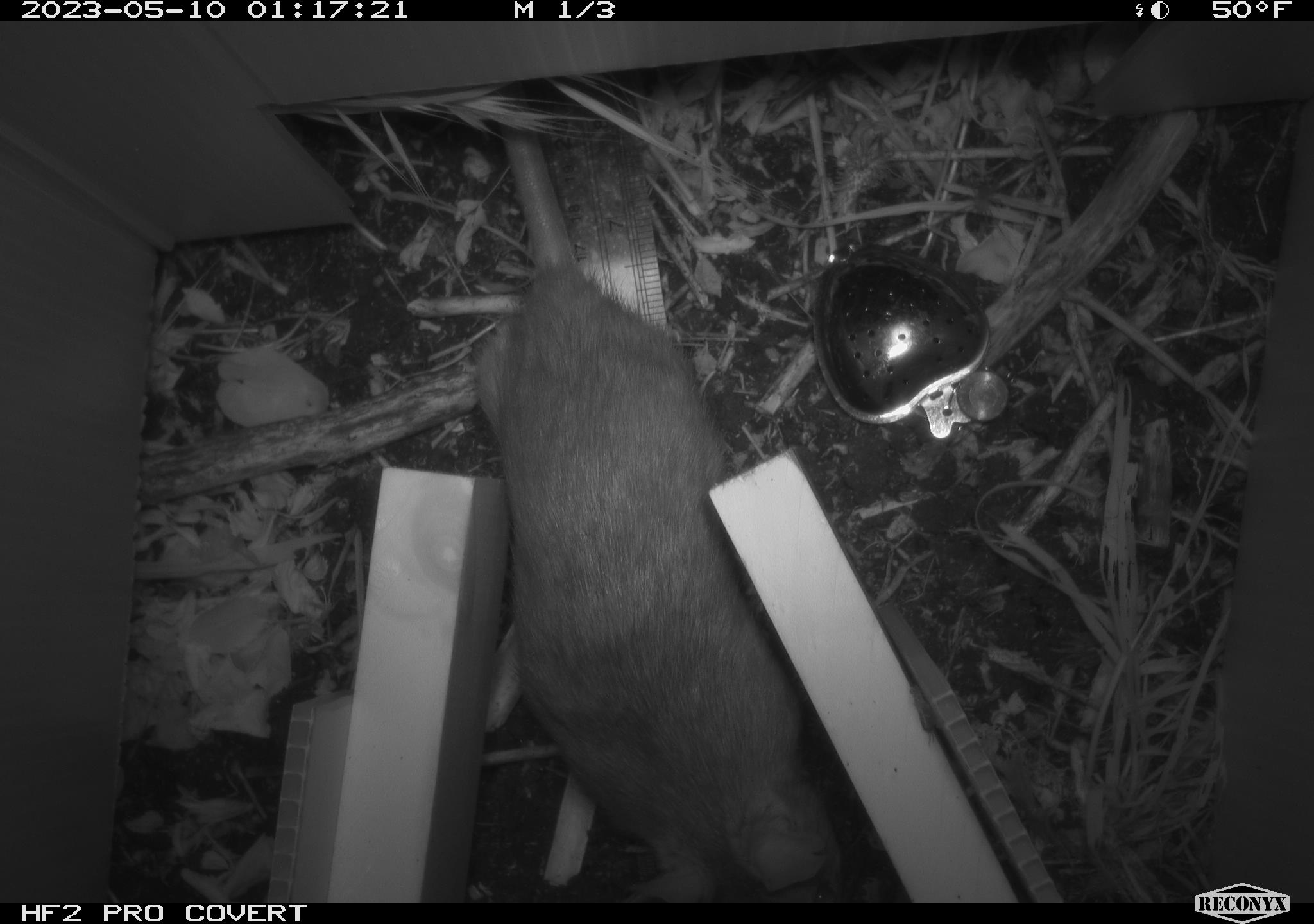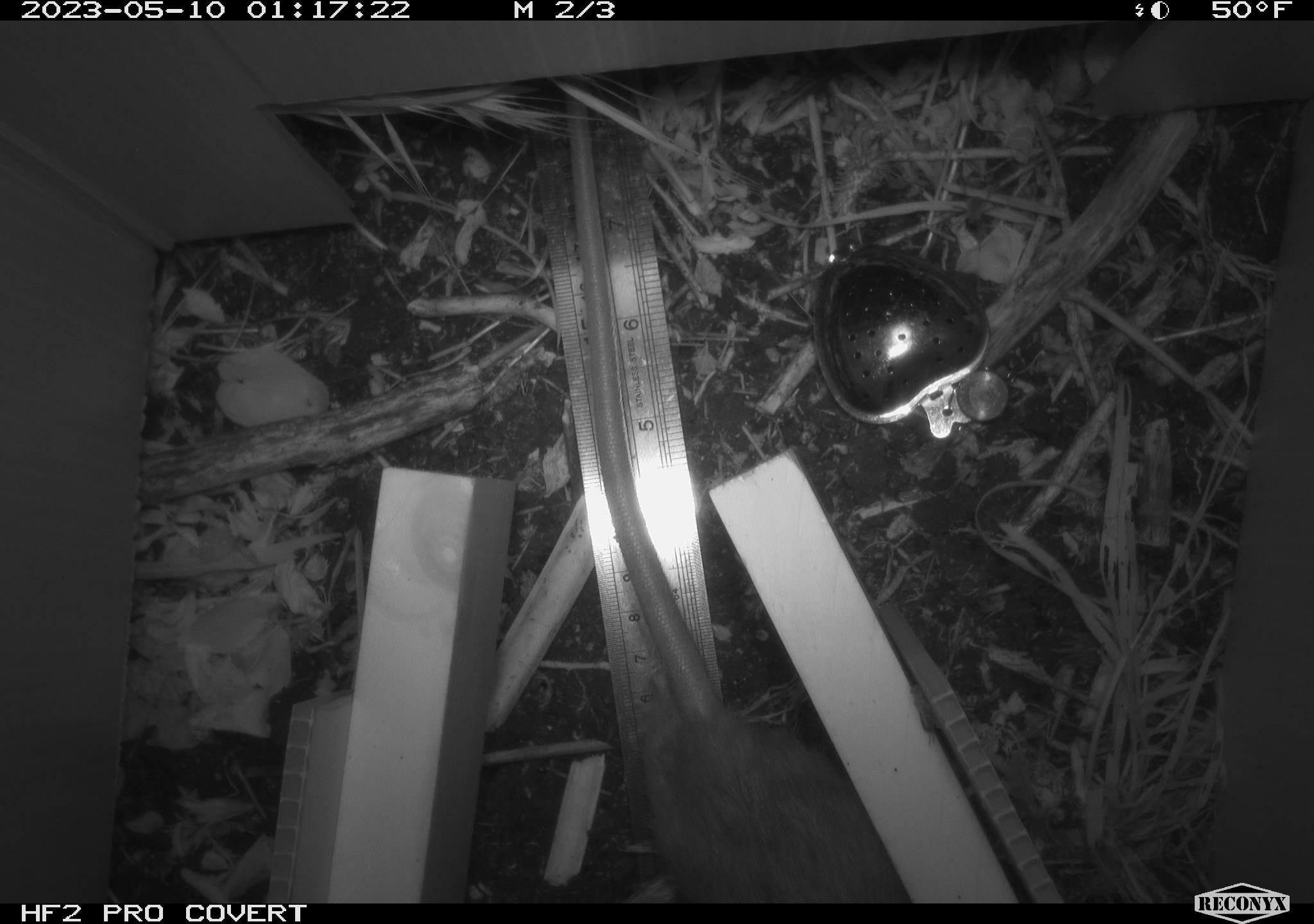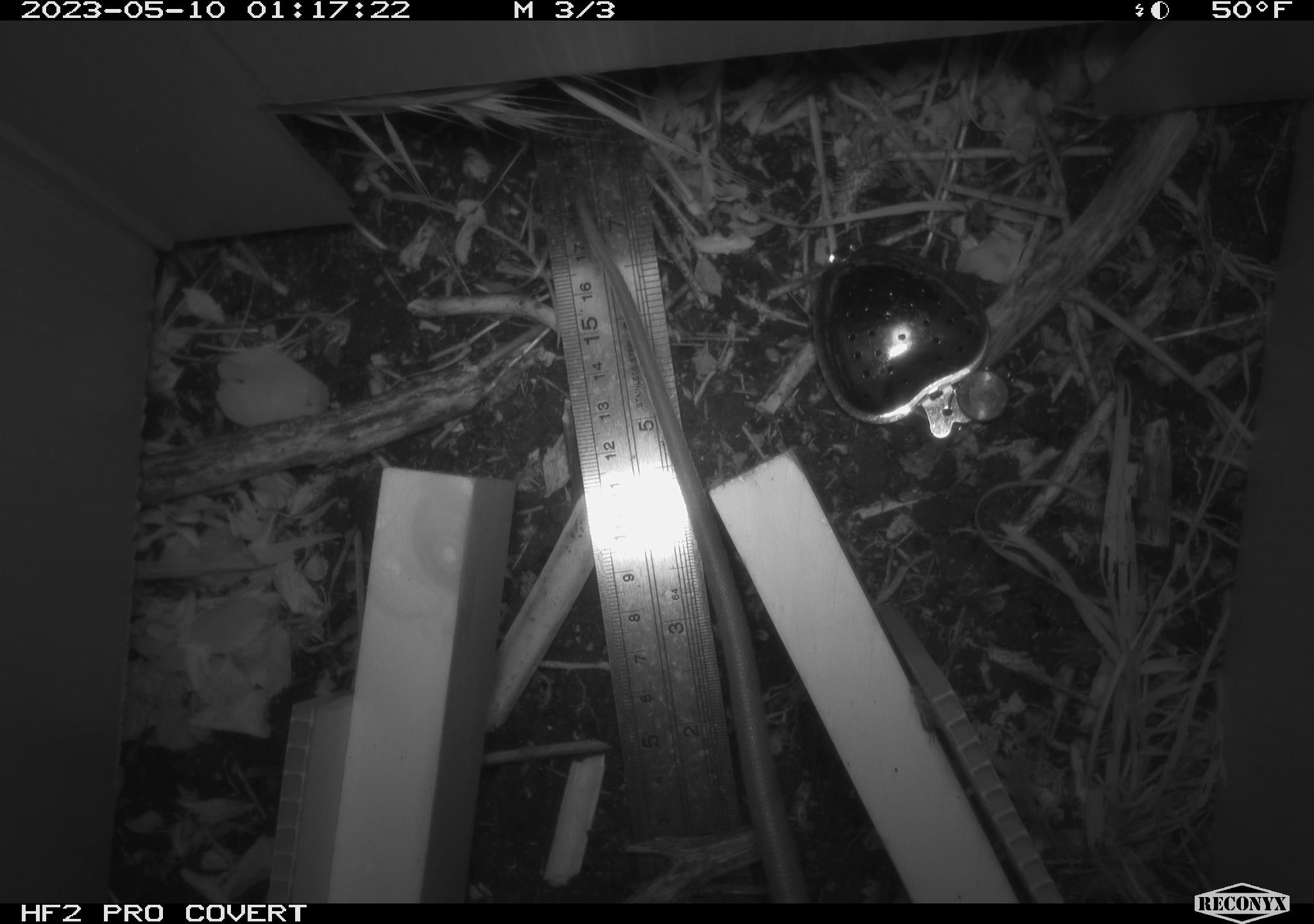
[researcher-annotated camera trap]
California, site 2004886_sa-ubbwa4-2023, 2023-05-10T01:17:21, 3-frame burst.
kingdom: Animalia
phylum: Chordata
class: Mammalia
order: Rodentia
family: Muridae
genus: Rattus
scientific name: Rattus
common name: rat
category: rattus species